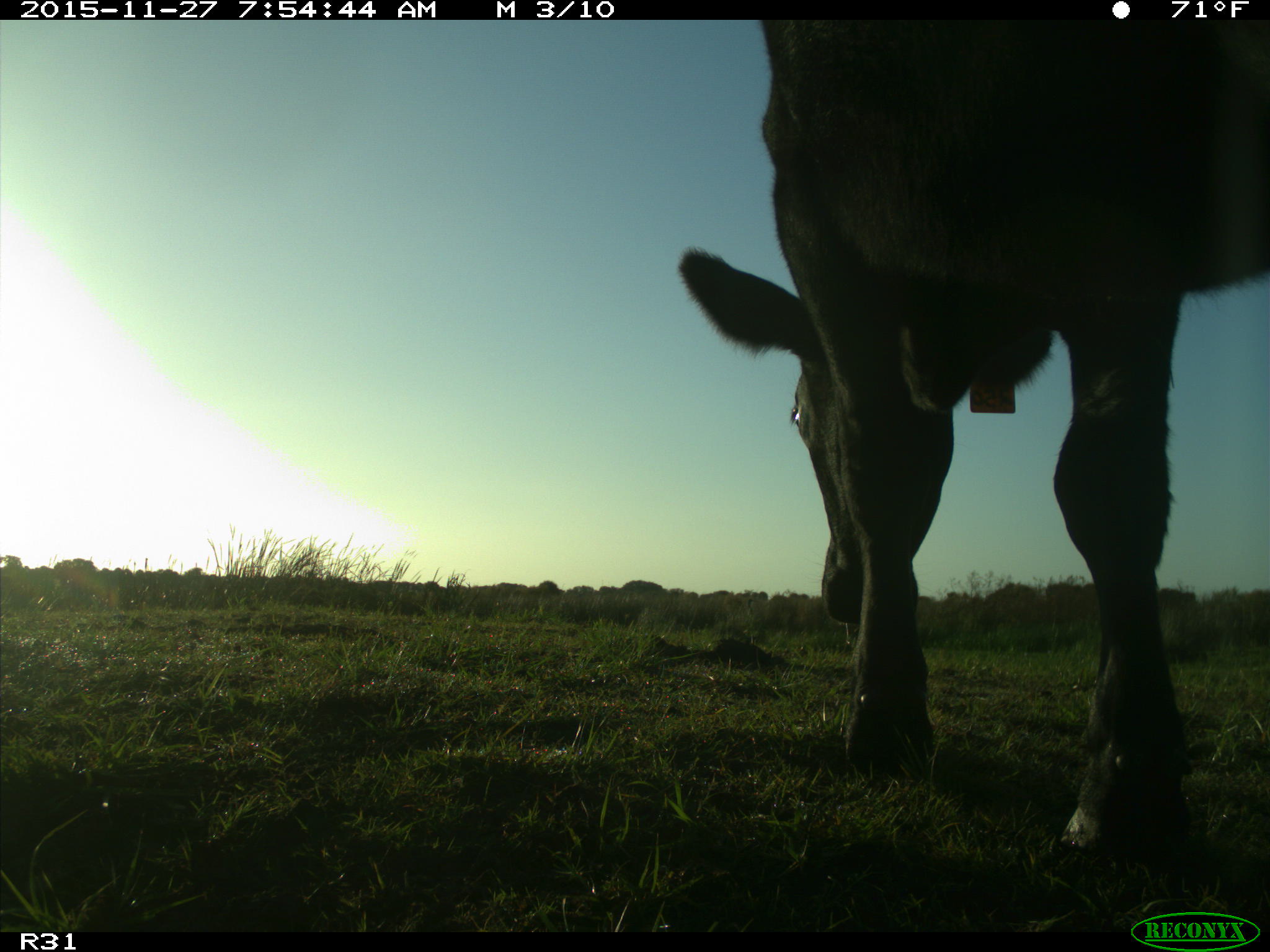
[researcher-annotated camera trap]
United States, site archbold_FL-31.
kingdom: Animalia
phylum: Chordata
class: Mammalia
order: Artiodactyla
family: Bovidae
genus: Bos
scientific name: Bos taurus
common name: domestic cow